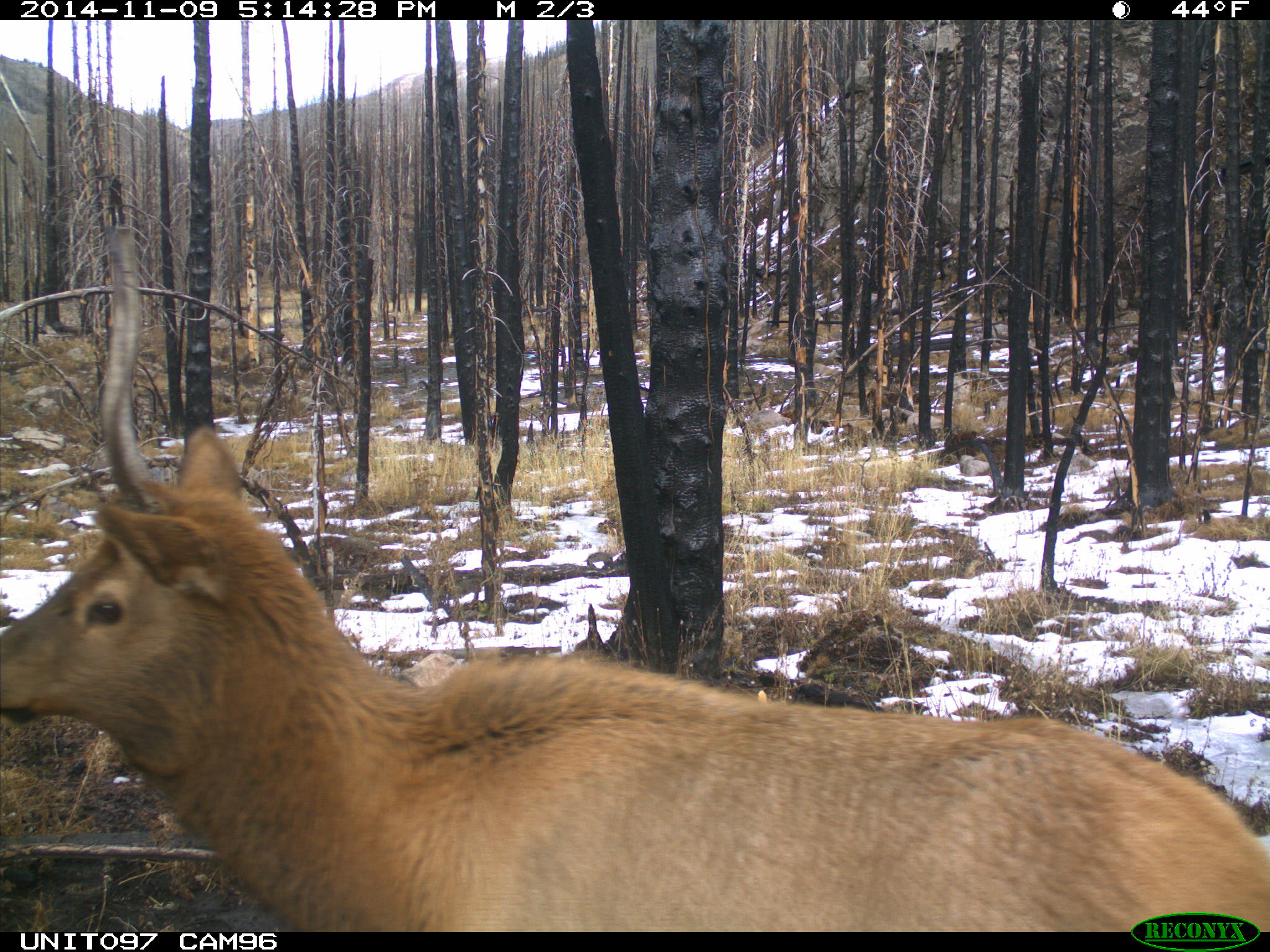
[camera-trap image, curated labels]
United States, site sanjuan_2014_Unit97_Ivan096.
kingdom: Animalia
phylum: Chordata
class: Mammalia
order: Artiodactyla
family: Cervidae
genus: Cervus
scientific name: Cervus elaphus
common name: red deer